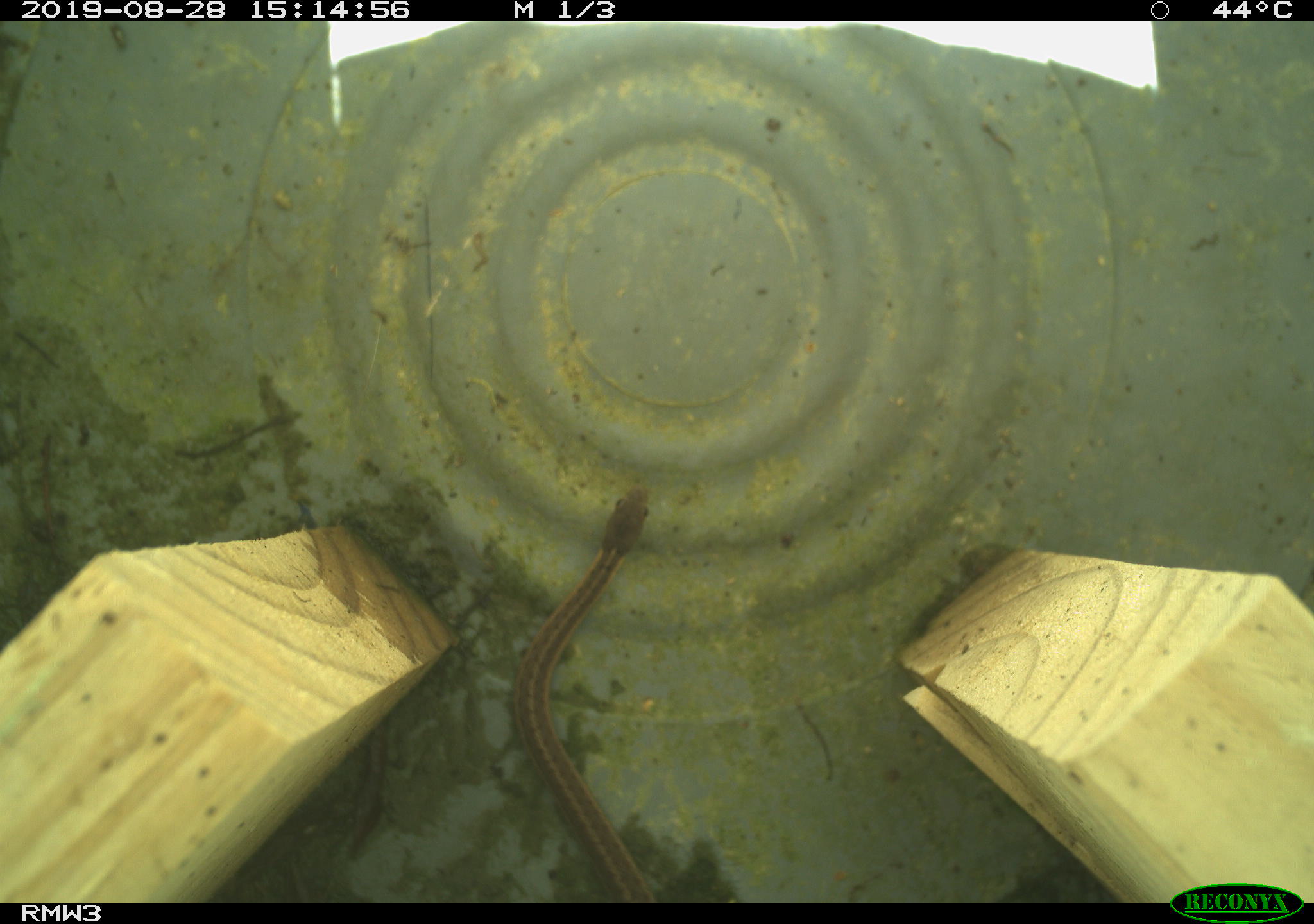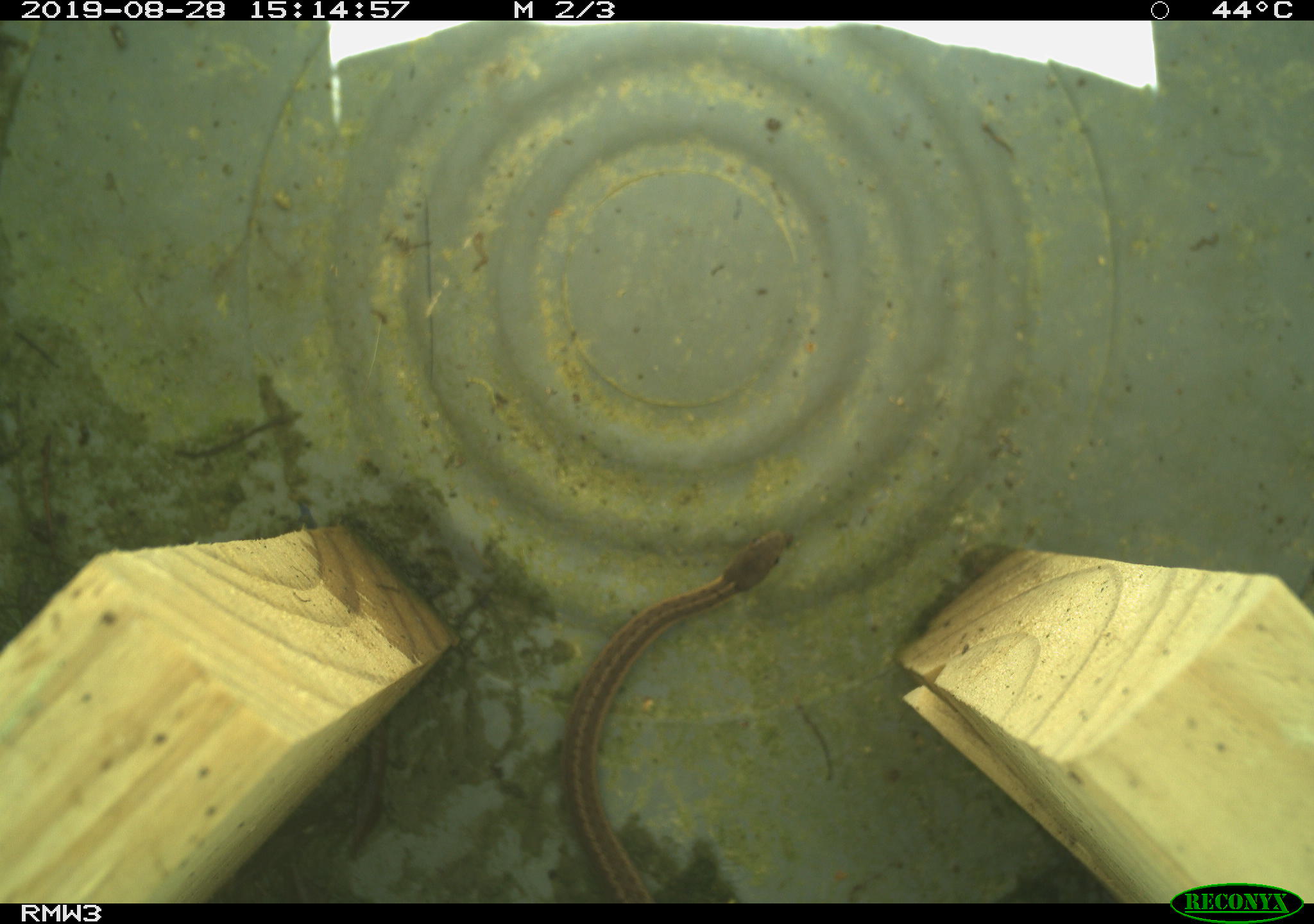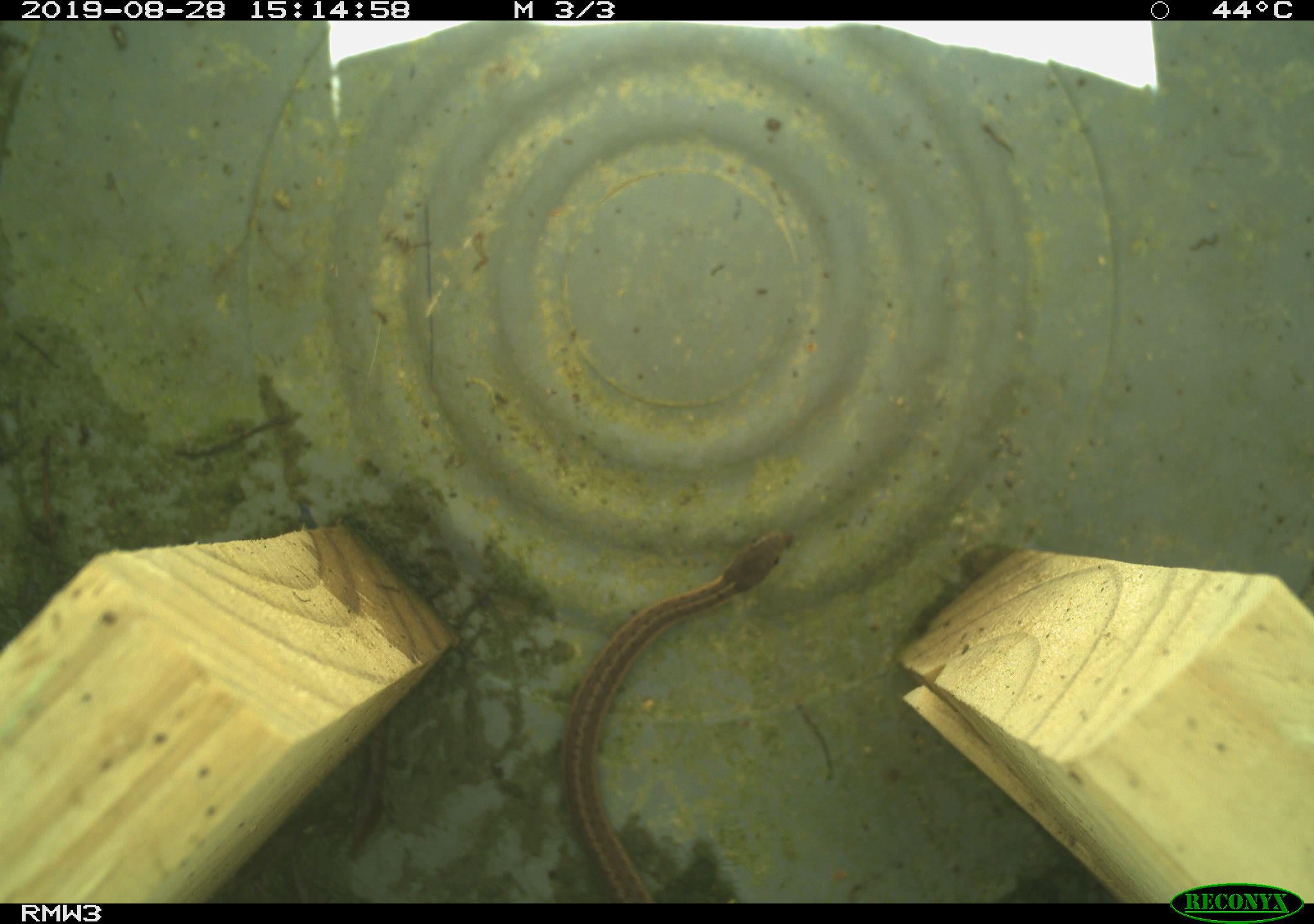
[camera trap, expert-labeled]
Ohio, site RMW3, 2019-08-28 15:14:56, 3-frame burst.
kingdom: Animalia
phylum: Chordata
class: Reptilia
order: Squamata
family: Colubridae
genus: Thamnophis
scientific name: Thamnophis sirtalis sirtalis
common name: eastern gartersnake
Eastern gartersnake (Thamnophis sirtalis sirtalis).